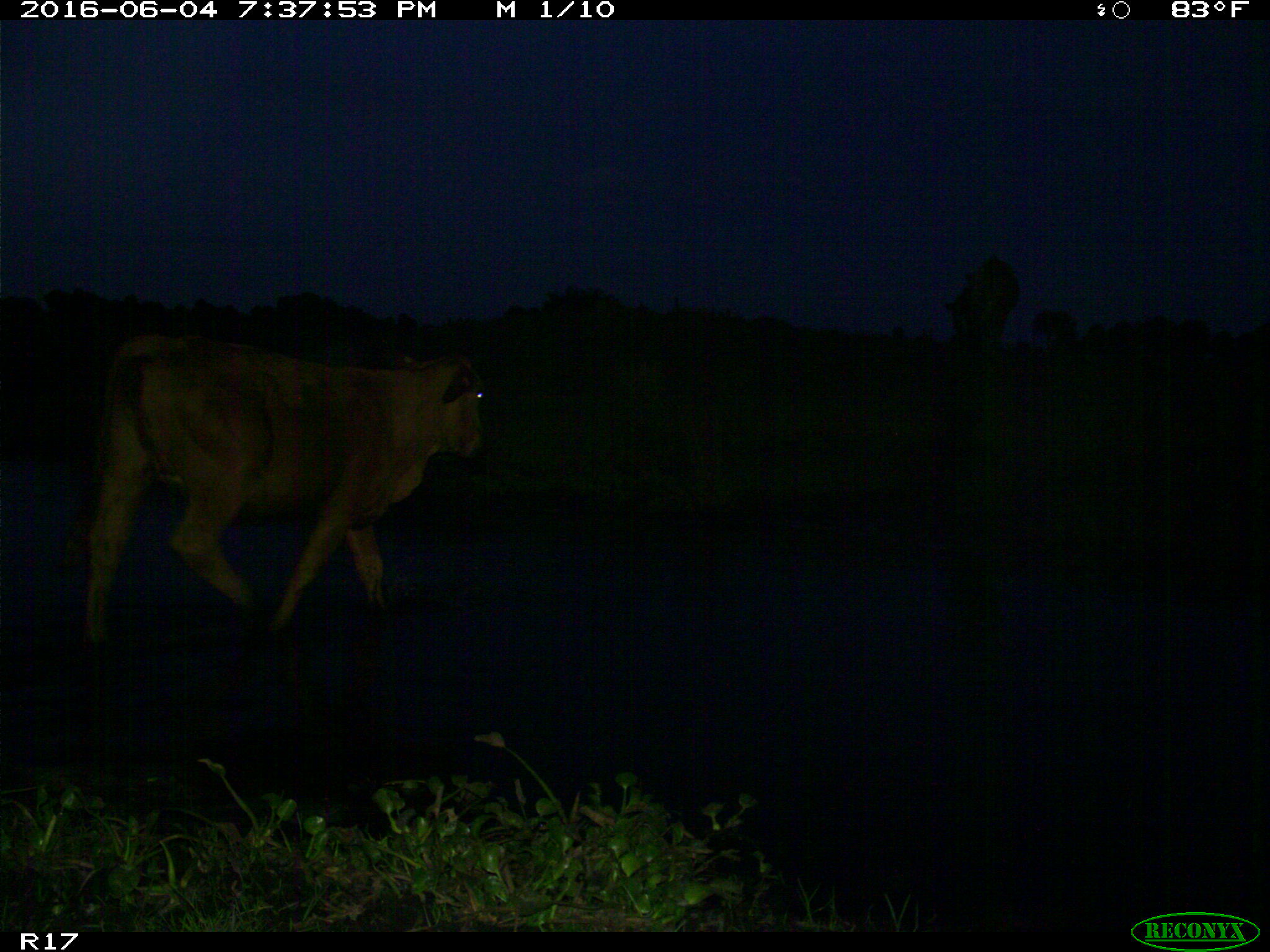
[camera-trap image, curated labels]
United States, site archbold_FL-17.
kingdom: Animalia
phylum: Chordata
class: Mammalia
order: Artiodactyla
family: Bovidae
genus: Bos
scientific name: Bos taurus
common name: domestic cow